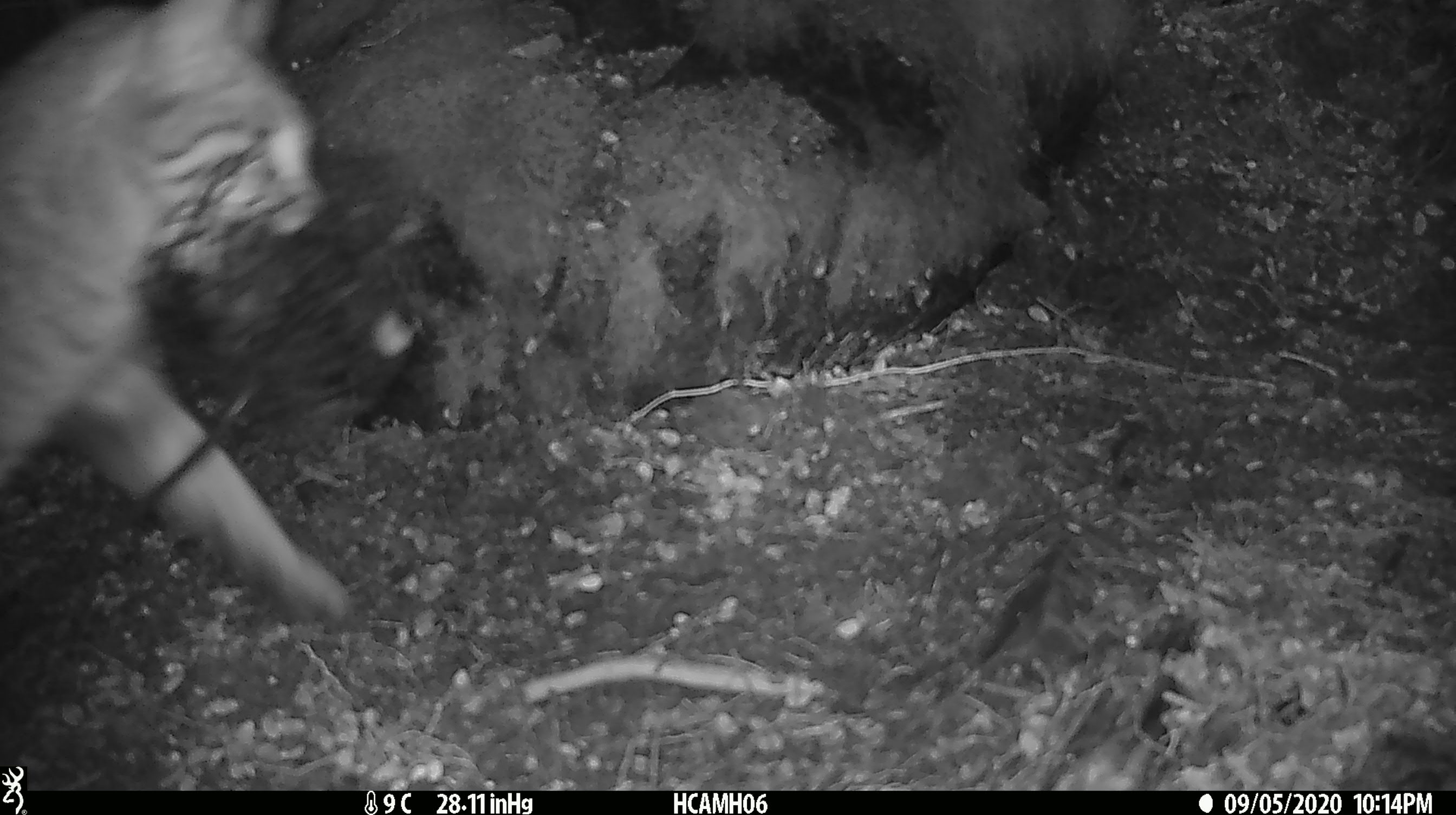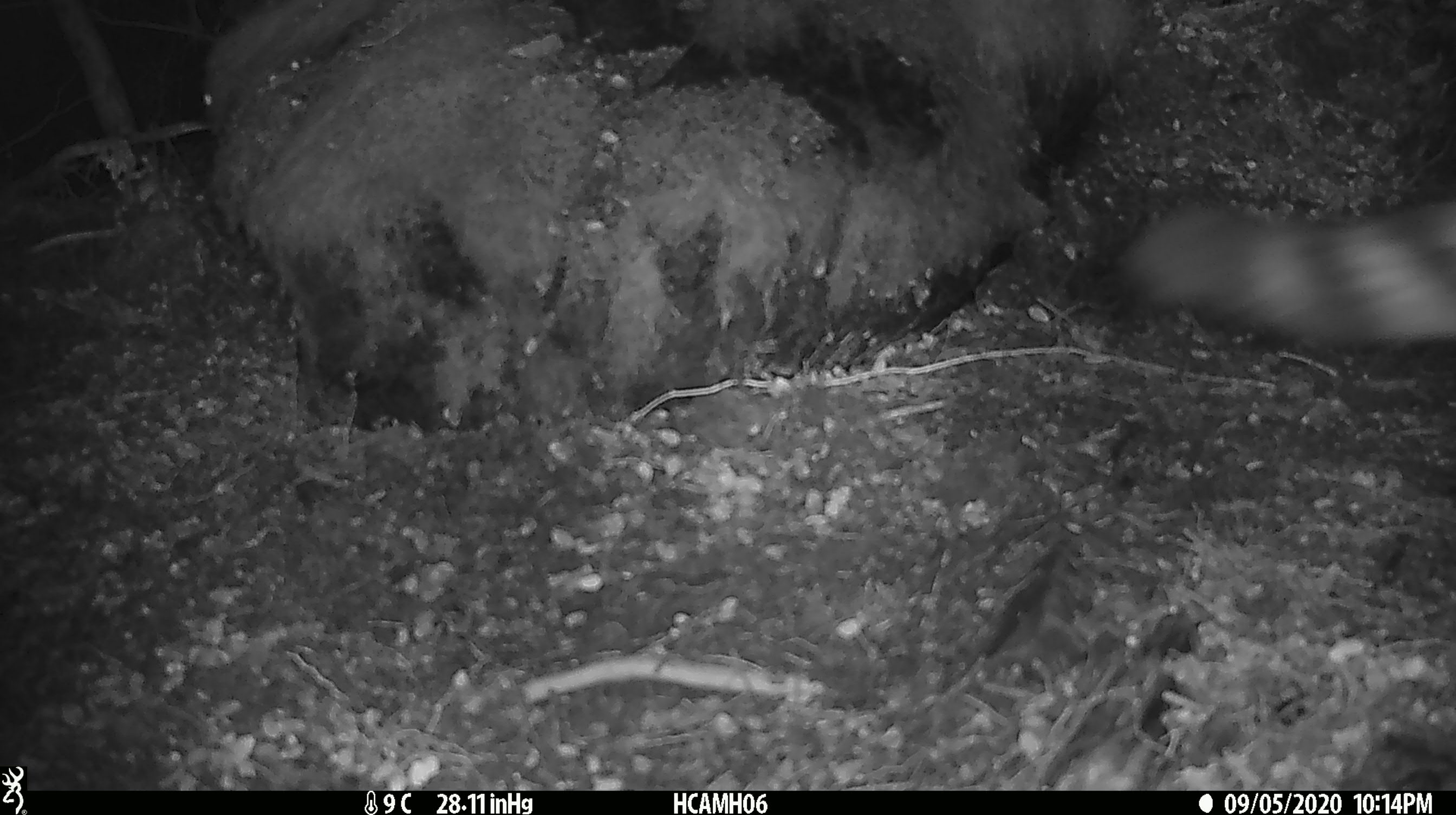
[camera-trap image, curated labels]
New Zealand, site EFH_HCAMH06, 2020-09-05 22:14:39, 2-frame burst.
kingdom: Animalia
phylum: Chordata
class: Mammalia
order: Carnivora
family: Felidae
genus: Felis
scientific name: Felis catus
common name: domestic cat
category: cat